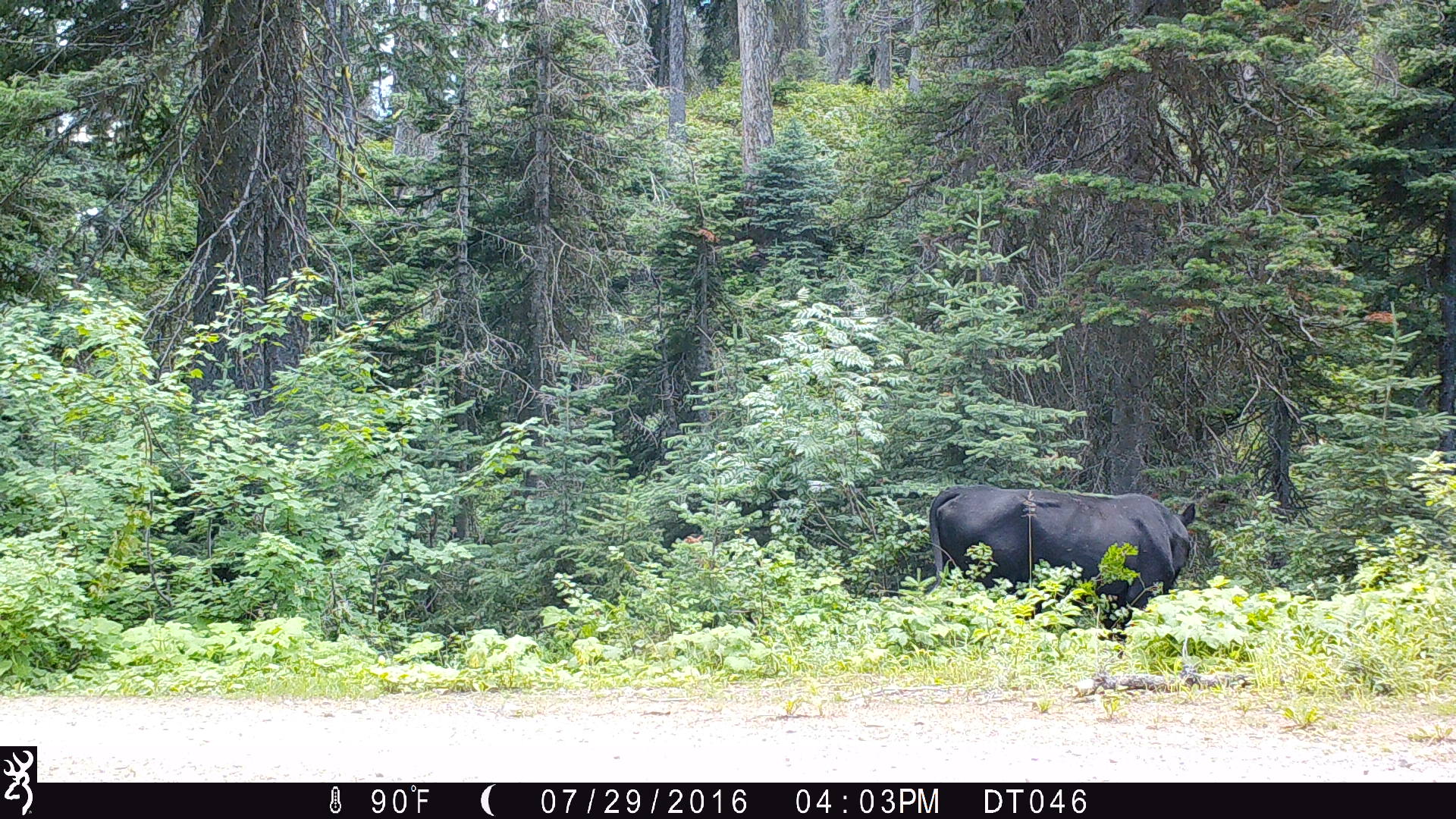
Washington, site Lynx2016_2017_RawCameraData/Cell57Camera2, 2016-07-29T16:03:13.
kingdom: Animalia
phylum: Chordata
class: Mammalia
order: Artiodactyla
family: Bovidae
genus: Bos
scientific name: Bos taurus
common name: domestic cattle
Domestic cattle (Bos taurus). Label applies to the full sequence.